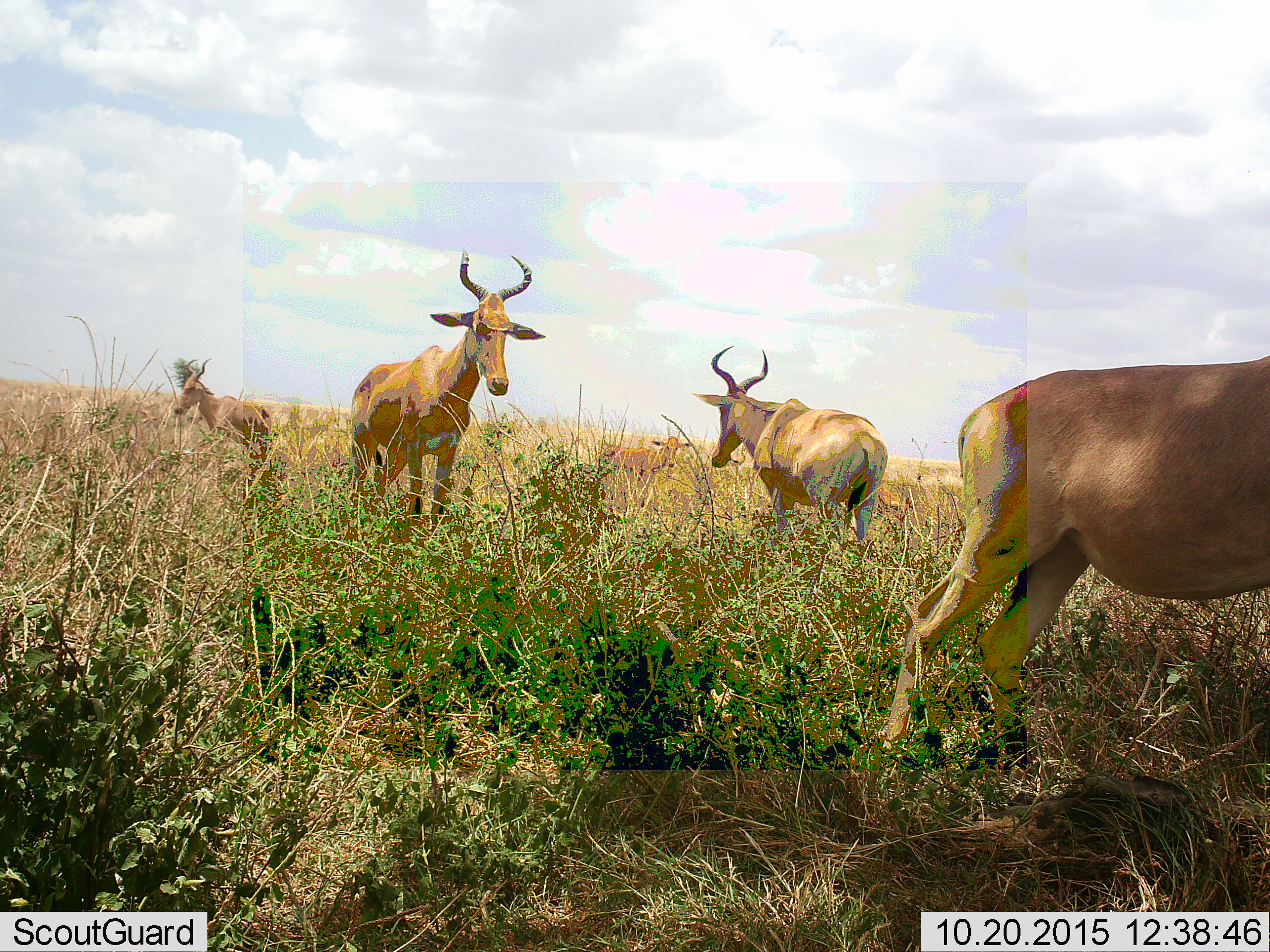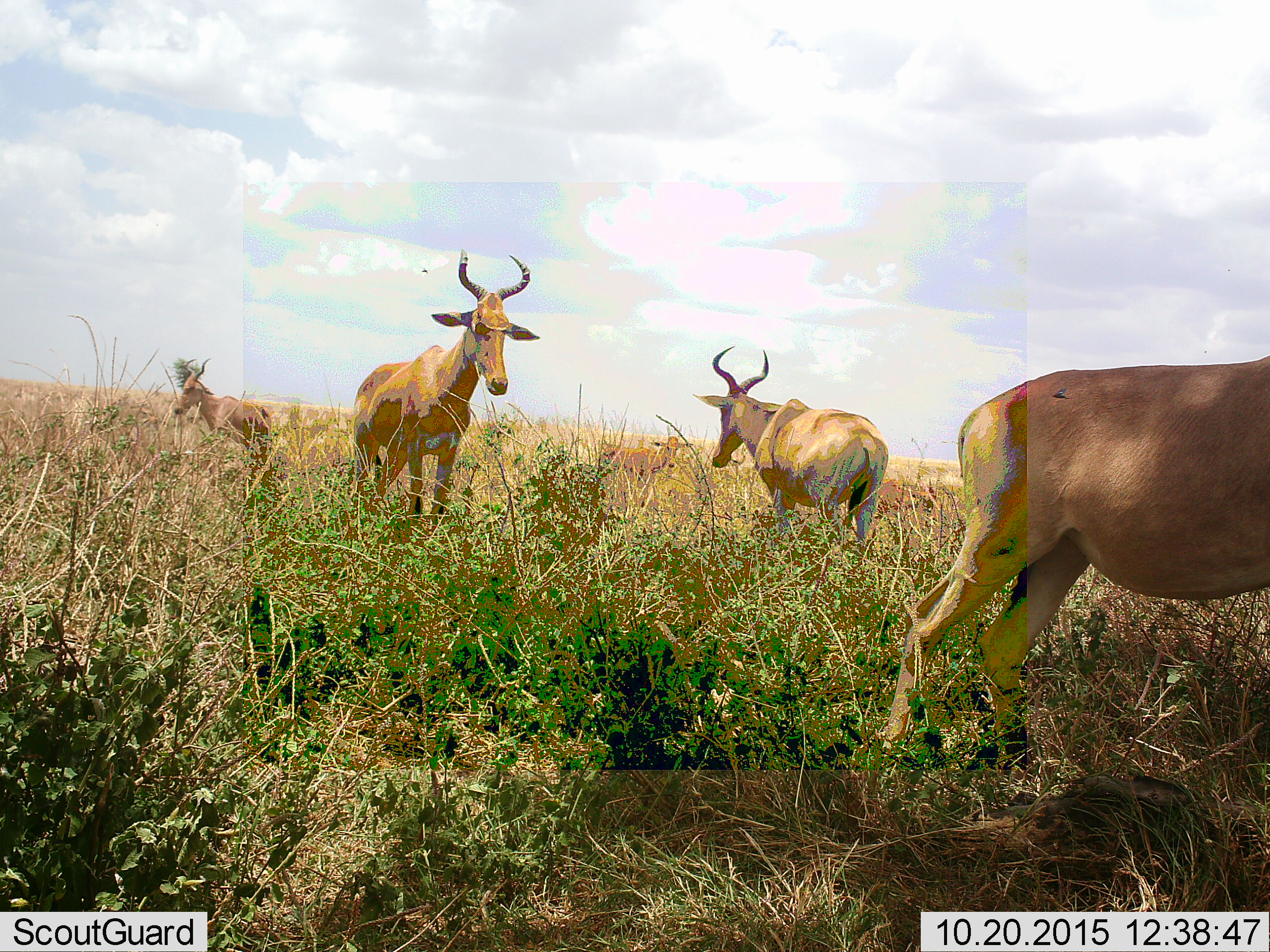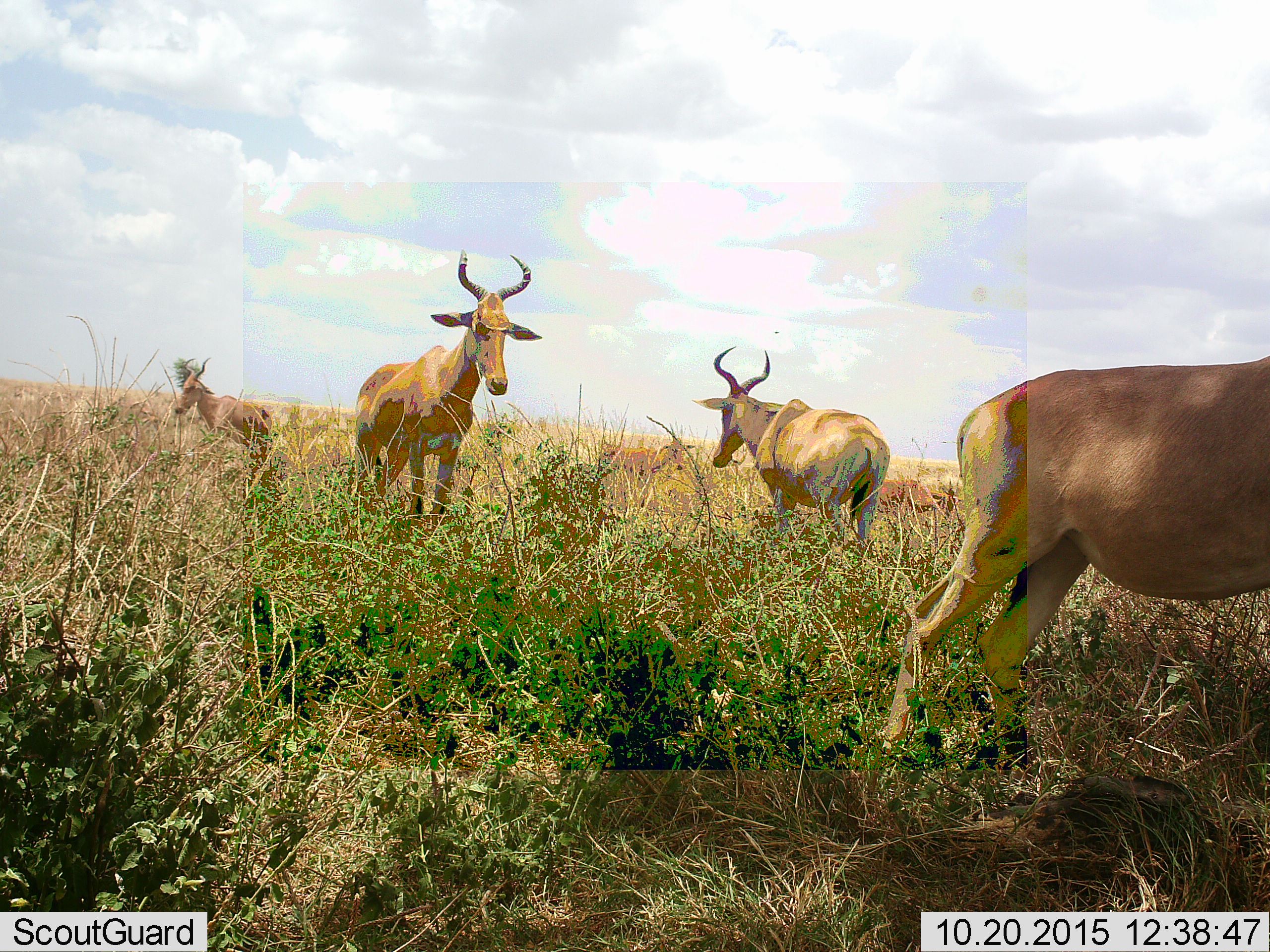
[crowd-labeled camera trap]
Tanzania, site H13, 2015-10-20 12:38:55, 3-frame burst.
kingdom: Animalia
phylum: Chordata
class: Mammalia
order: Artiodactyla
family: Bovidae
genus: Alcelaphus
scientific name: Alcelaphus buselaphus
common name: hartebeest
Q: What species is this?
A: Hartebeest (Alcelaphus buselaphus).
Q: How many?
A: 6.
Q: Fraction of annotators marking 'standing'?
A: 83%.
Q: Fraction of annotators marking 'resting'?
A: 0%.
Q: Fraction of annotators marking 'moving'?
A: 17%.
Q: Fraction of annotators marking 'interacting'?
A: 0%.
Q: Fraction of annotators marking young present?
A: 50%.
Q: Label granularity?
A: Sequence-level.